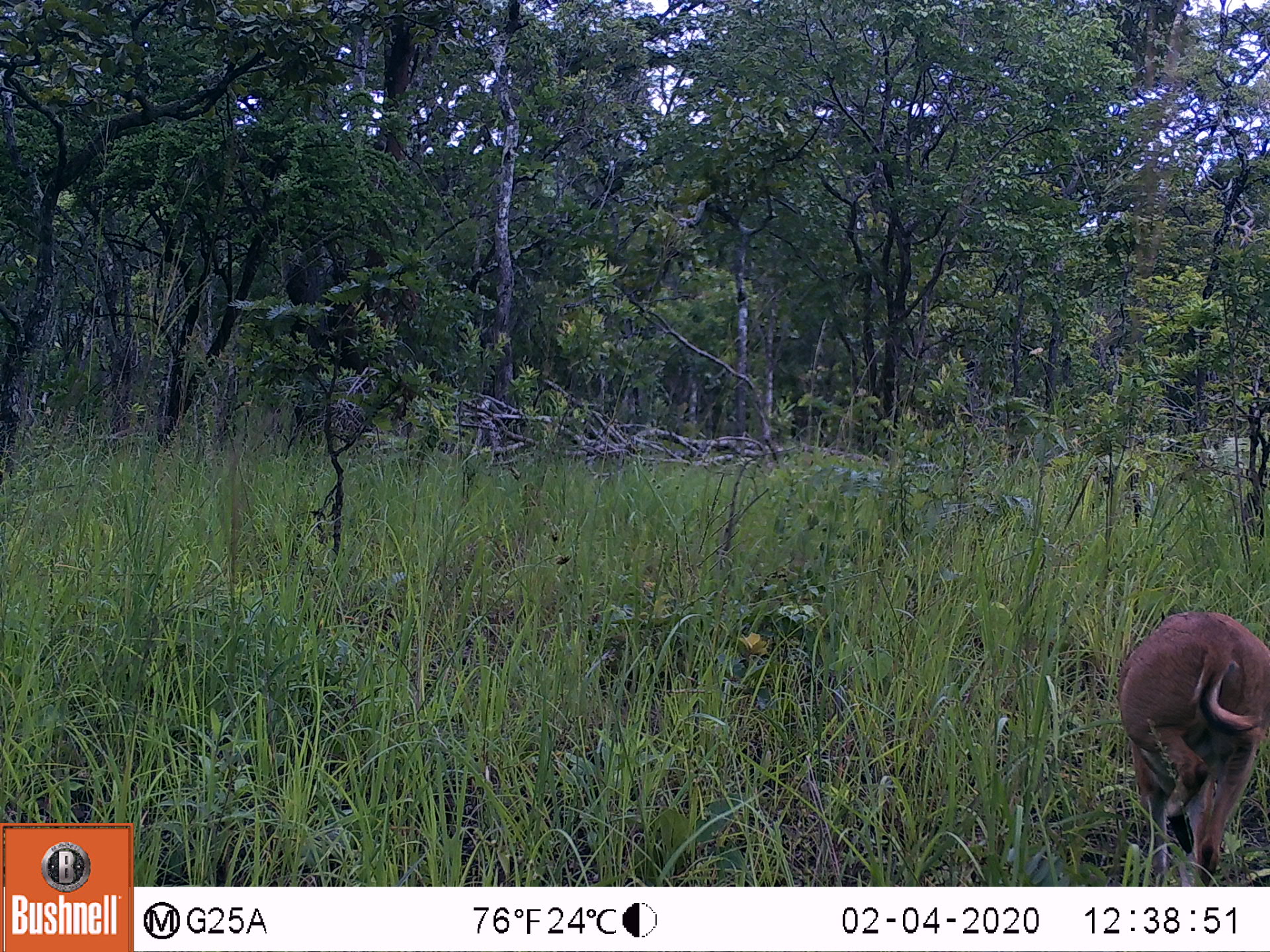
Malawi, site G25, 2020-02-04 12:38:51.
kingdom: Animalia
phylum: Chordata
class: Mammalia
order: Artiodactyla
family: Bovidae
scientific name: Antilopinae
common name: small antelope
Small antelope (Antilopinae), count 1.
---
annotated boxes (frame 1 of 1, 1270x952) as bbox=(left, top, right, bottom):
small antelope: bbox=(1111, 607, 1266, 882)